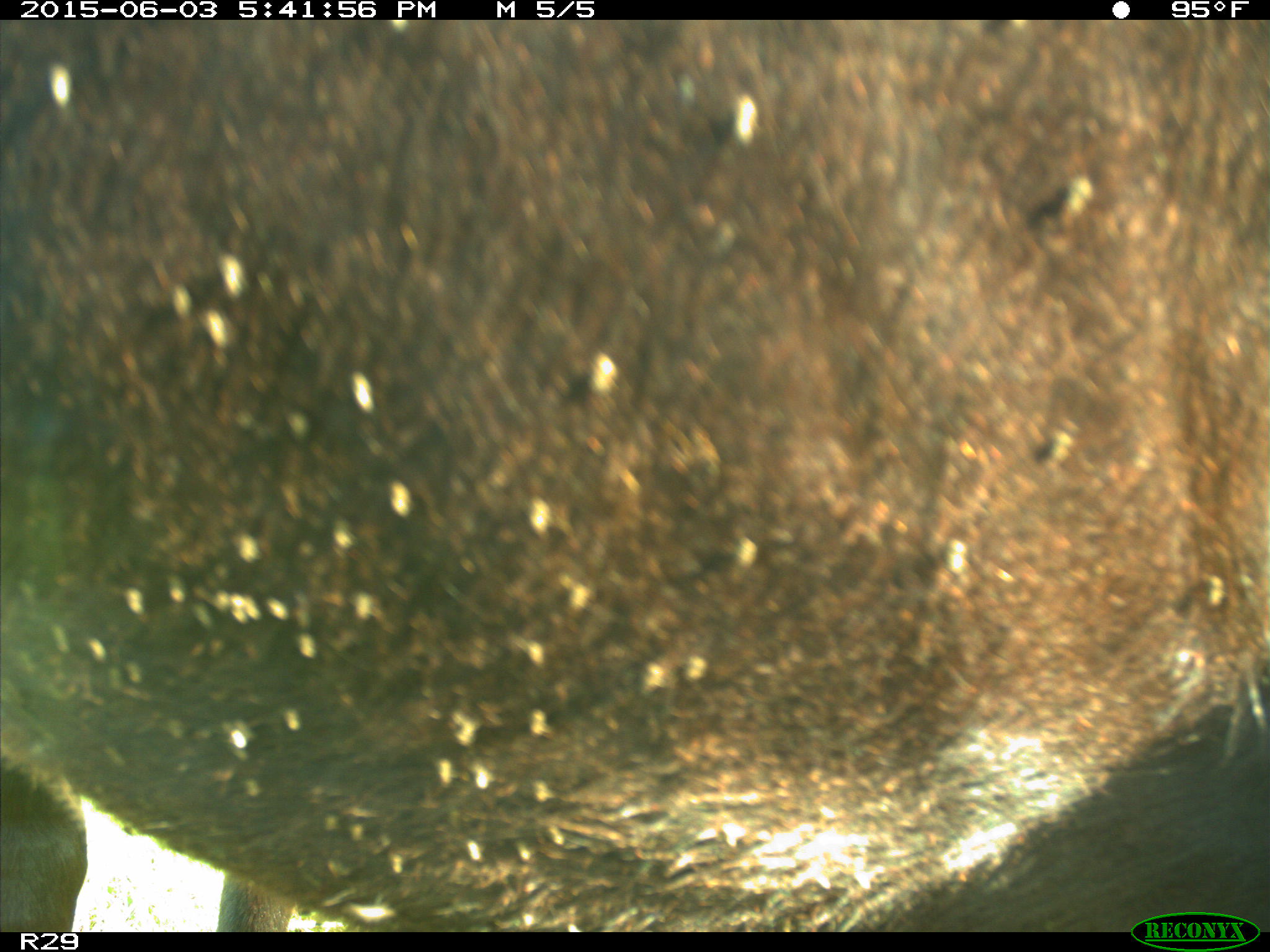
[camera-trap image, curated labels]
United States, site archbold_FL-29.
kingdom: Animalia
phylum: Chordata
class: Mammalia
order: Artiodactyla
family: Bovidae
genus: Bos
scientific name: Bos taurus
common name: domestic cow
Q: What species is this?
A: Bos taurus (domestic cow).